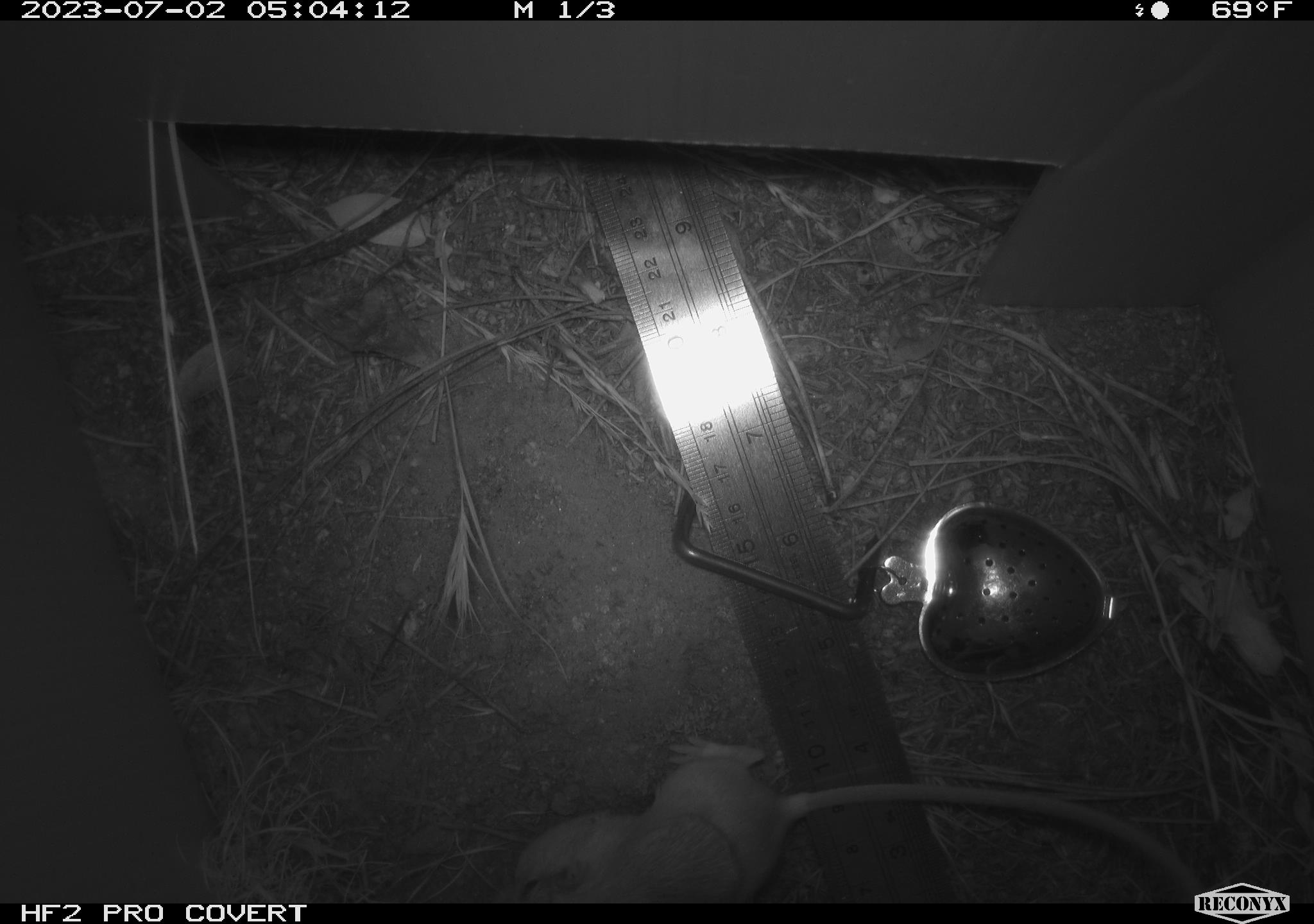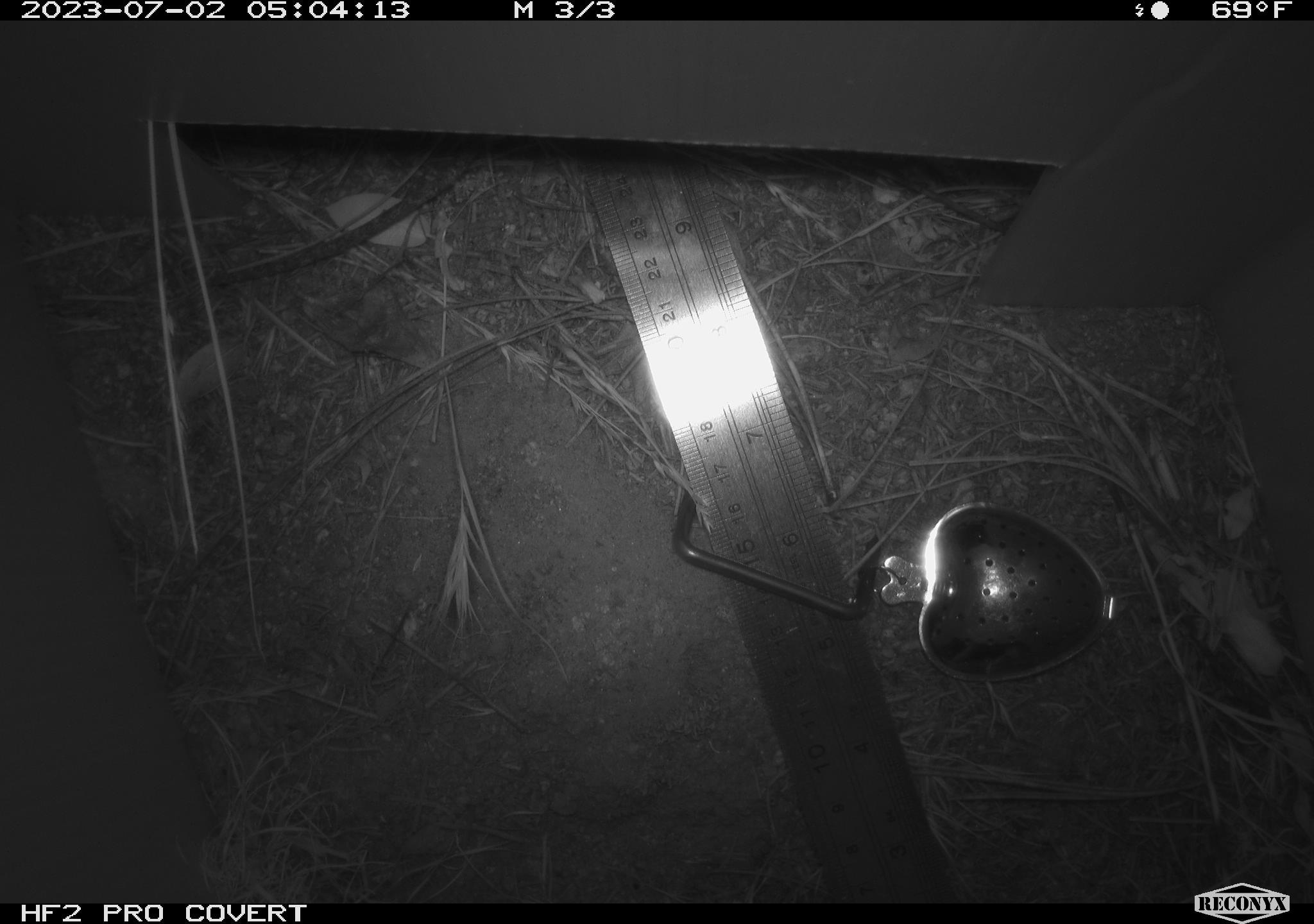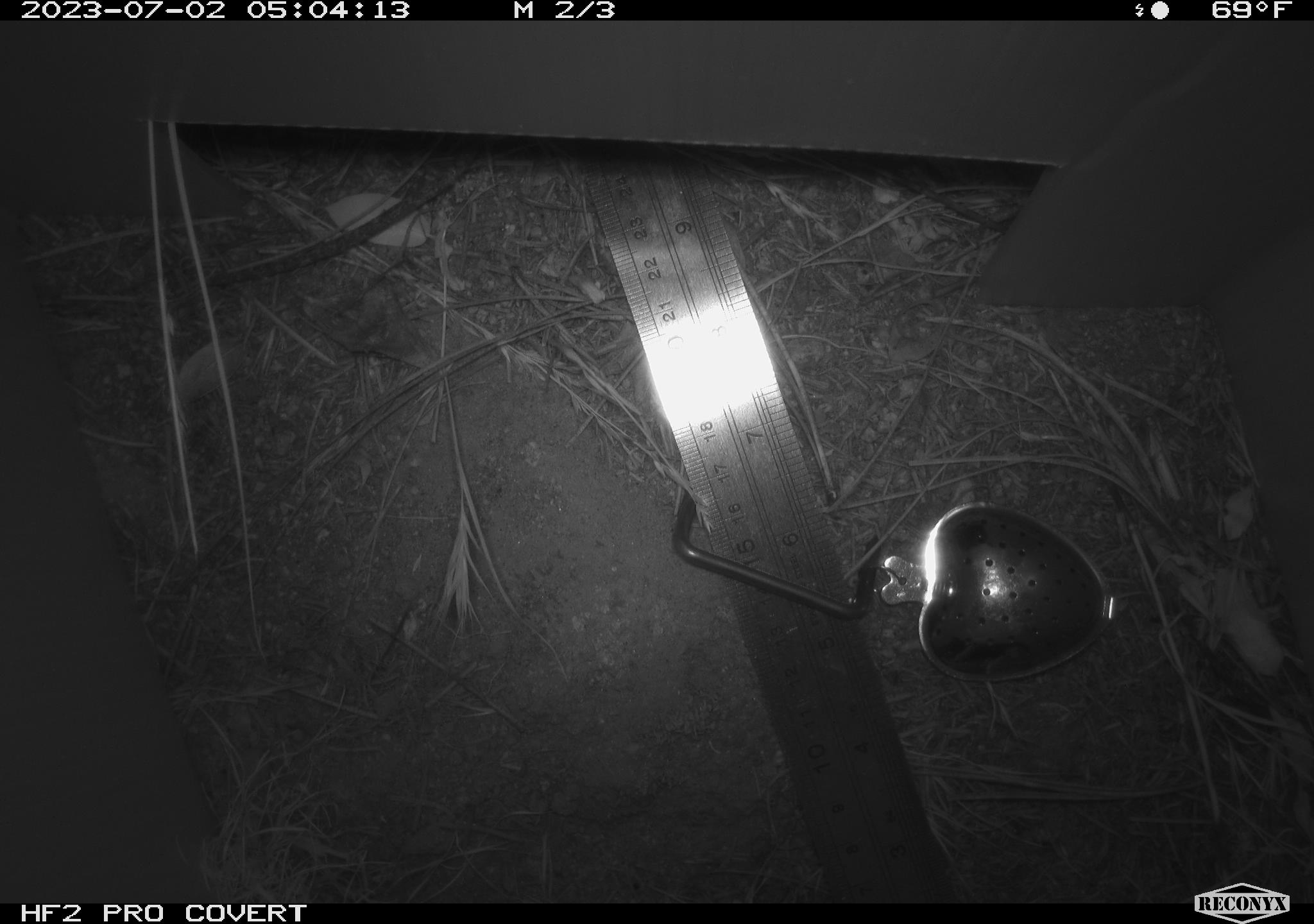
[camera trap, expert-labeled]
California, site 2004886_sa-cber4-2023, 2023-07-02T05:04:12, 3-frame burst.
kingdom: Animalia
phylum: Chordata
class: Mammalia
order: Rodentia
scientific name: Rodentia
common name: mouse species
Mouse species (Rodentia).